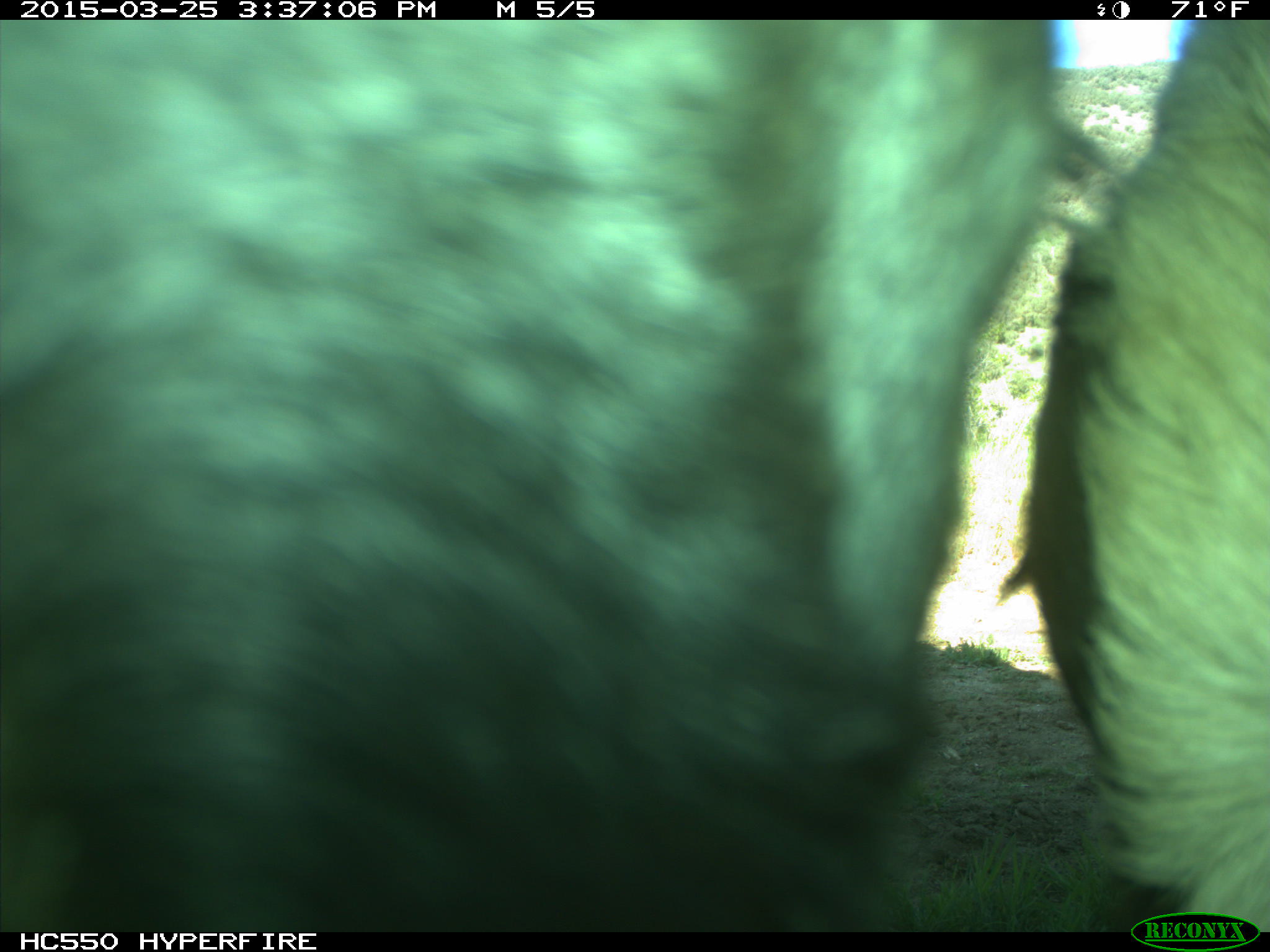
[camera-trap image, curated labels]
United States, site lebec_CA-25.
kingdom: Animalia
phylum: Chordata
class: Mammalia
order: Artiodactyla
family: Bovidae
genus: Bos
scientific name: Bos taurus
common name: domestic cow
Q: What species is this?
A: Bos taurus (domestic cow).